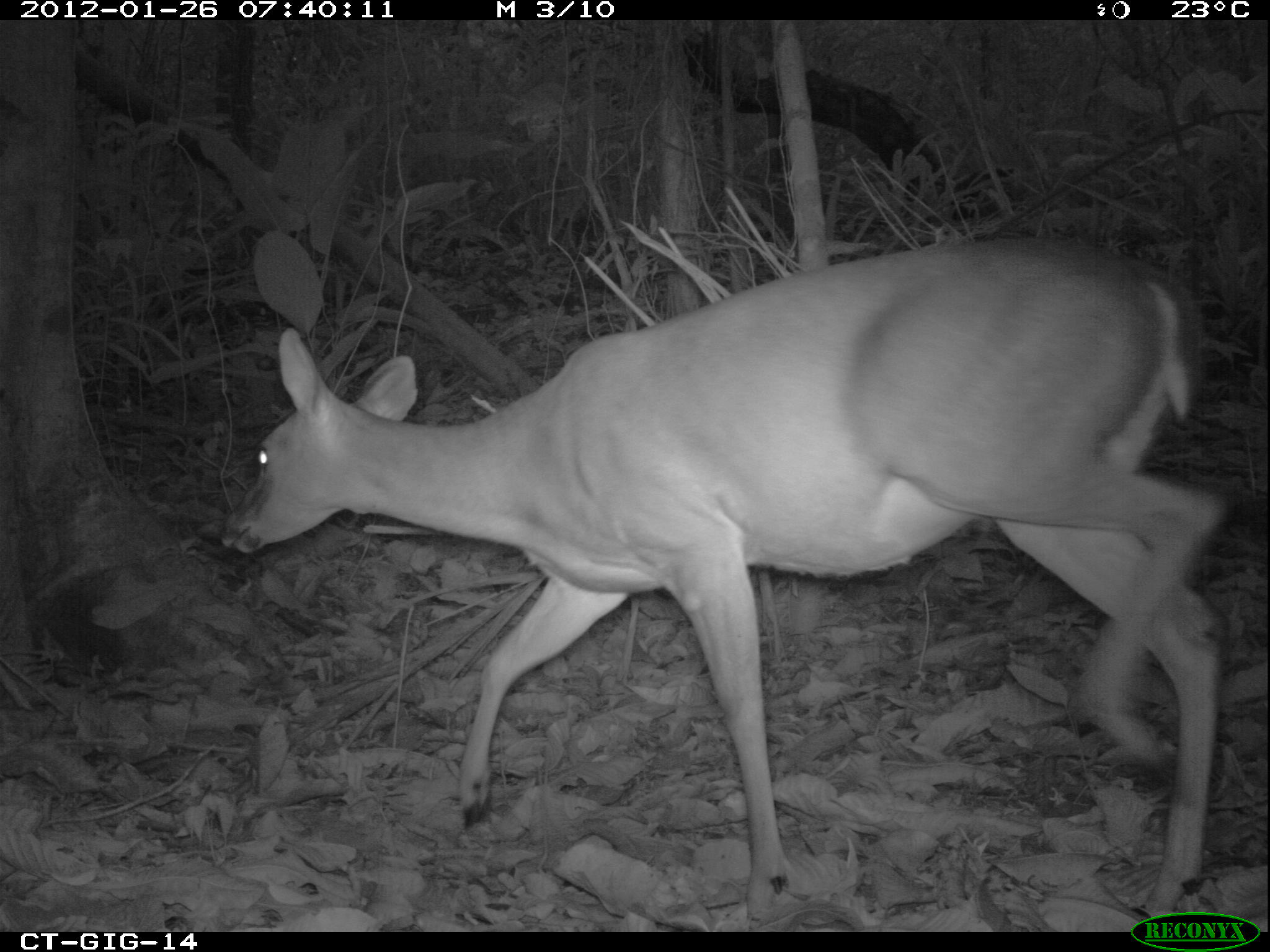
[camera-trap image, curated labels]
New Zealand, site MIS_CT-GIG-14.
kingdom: Animalia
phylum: Chordata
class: Mammalia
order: Artiodactyla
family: Cervidae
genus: Odocoileus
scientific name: Odocoileus virginianus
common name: white-tailed deer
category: white tailed deer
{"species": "white tailed deer (white-tailed deer) (Odocoileus virginianus)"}